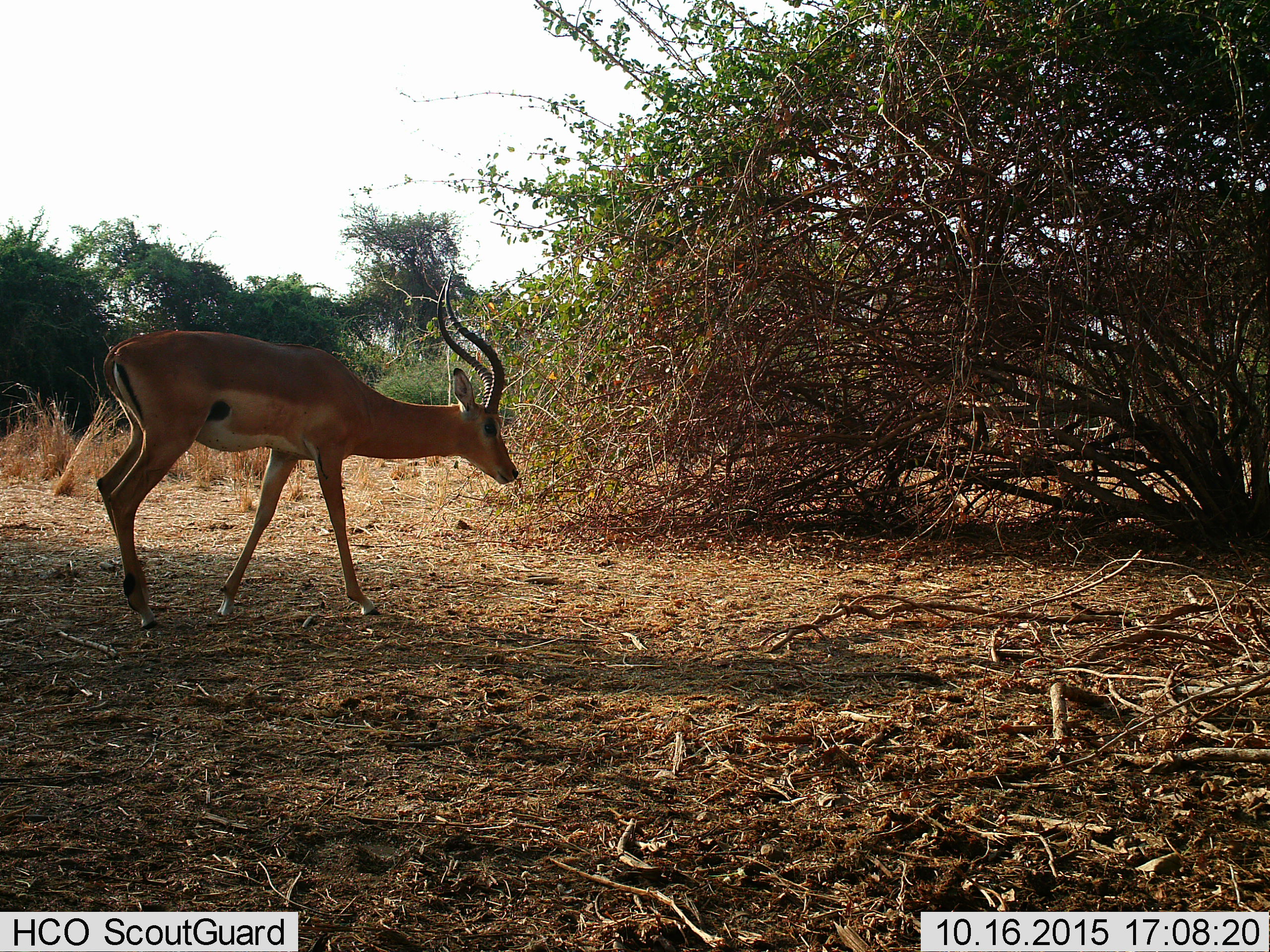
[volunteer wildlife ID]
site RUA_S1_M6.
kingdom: Animalia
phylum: Chordata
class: Mammalia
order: Artiodactyla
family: Bovidae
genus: Aepyceros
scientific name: Aepyceros melampus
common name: impala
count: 1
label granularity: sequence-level